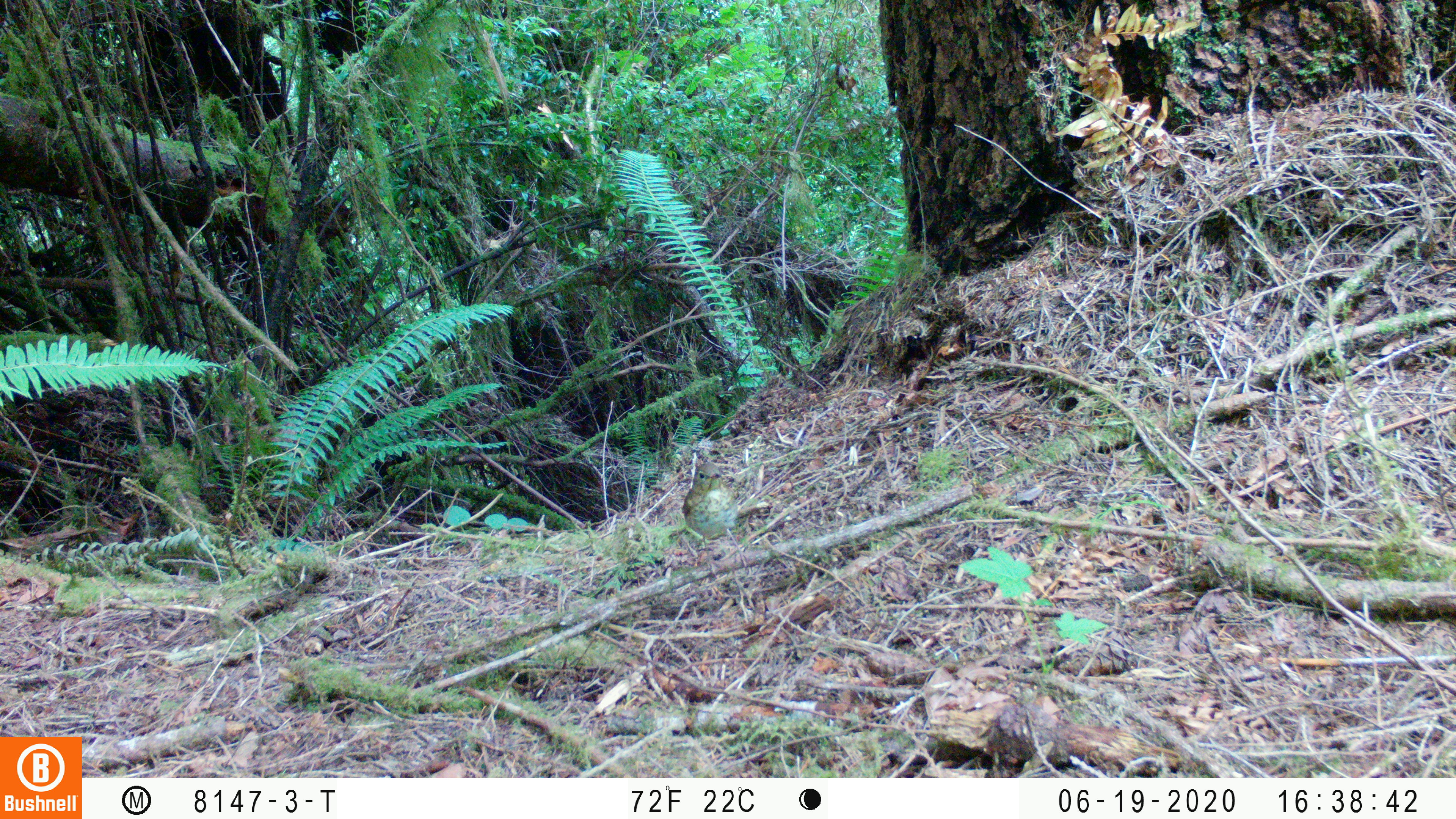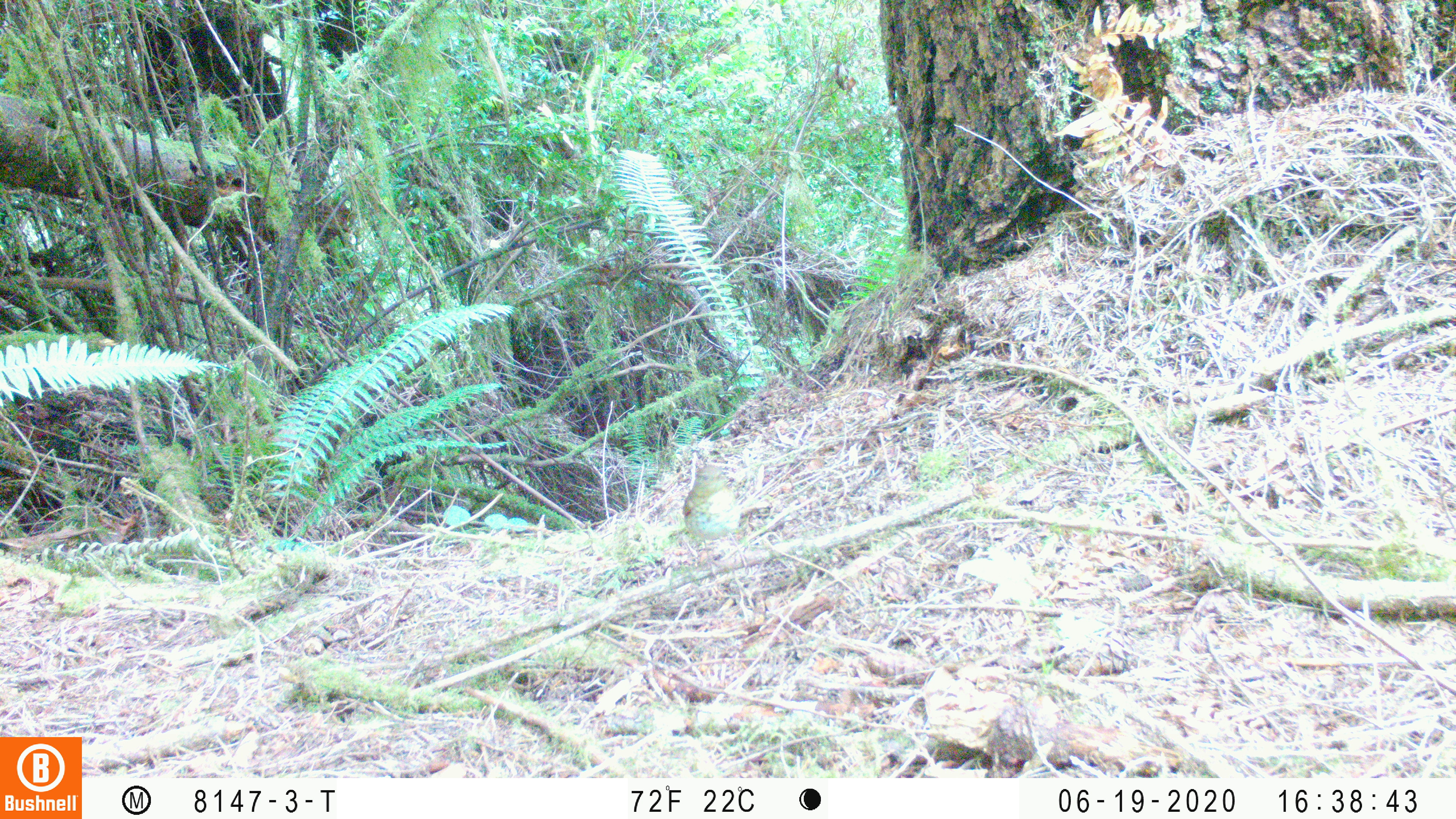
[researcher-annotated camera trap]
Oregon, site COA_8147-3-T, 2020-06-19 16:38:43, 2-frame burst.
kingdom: Animalia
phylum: Chordata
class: Aves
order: Passeriformes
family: Turdidae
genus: Catharus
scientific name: Catharus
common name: brown thrushes and nightingale-thrushes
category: catharus species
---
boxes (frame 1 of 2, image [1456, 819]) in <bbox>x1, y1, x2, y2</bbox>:
catharus species: <bbox>664, 449, 756, 586</bbox>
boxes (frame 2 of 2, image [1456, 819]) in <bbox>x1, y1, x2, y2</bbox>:
catharus species: <bbox>668, 455, 759, 591</bbox>